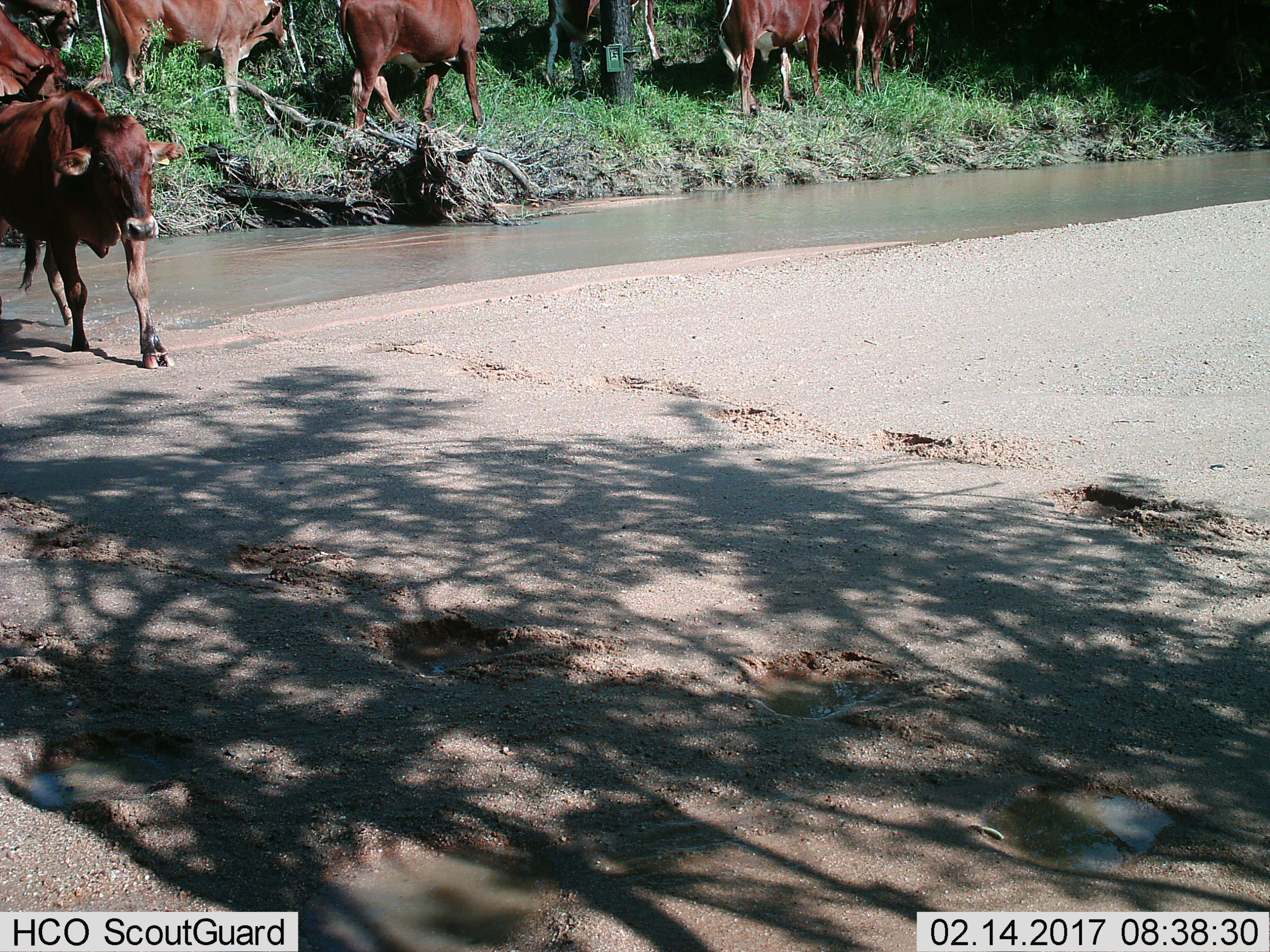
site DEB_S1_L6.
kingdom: Animalia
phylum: Chordata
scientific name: Vertebrata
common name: domestic animal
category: domesticanimal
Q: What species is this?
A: Domesticanimal (domestic animal) (Vertebrata).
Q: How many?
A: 8.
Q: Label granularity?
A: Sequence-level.